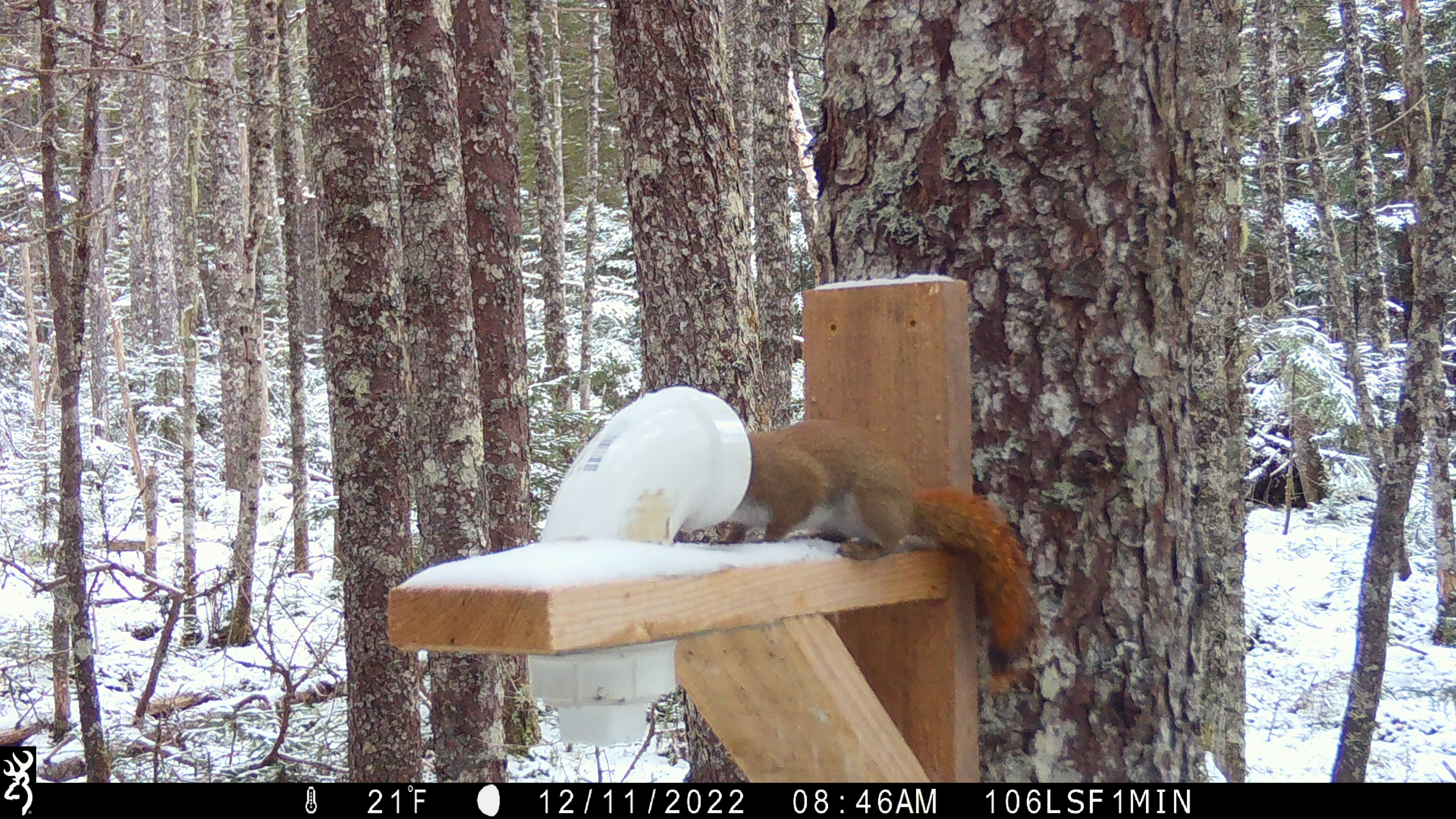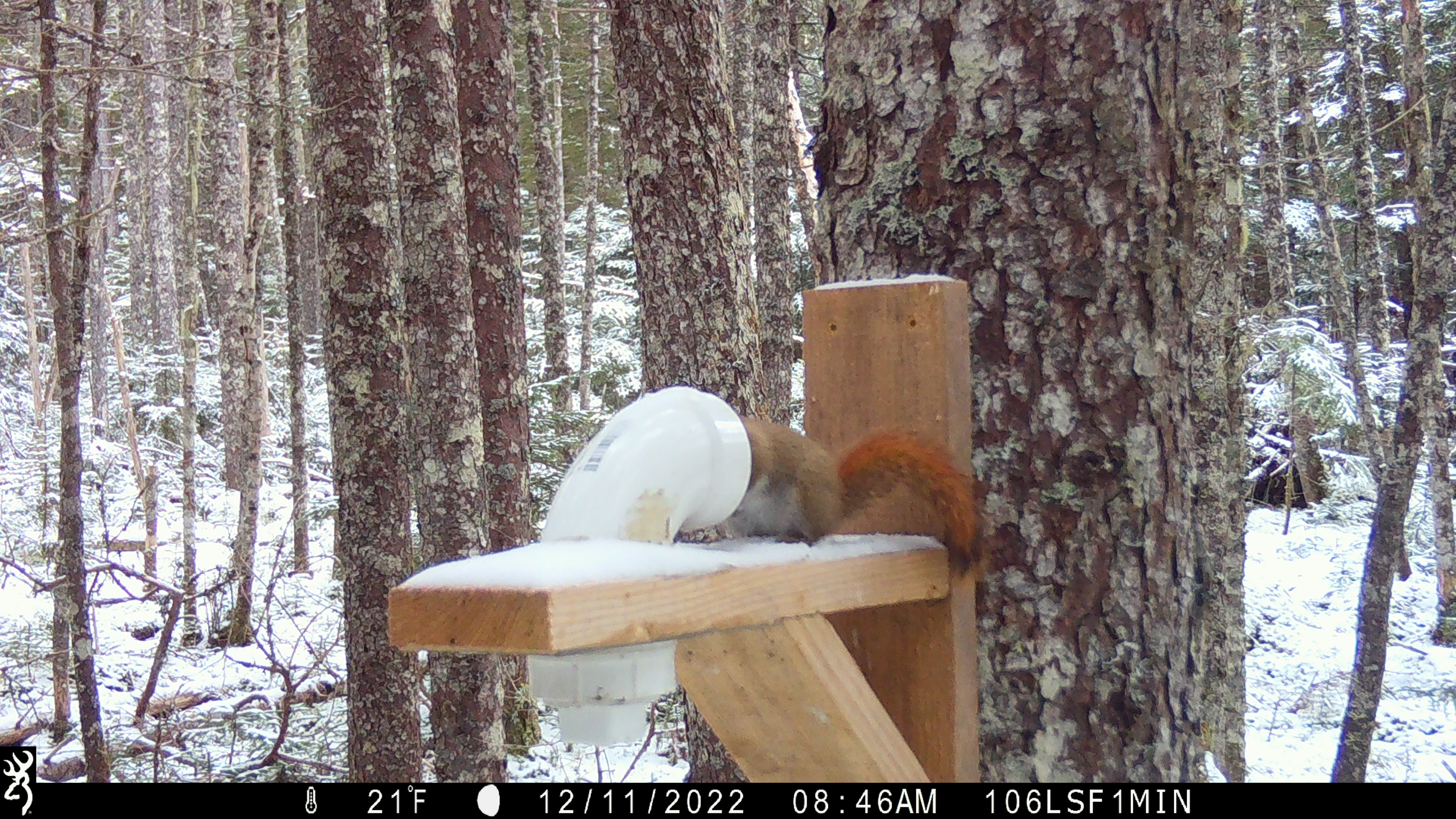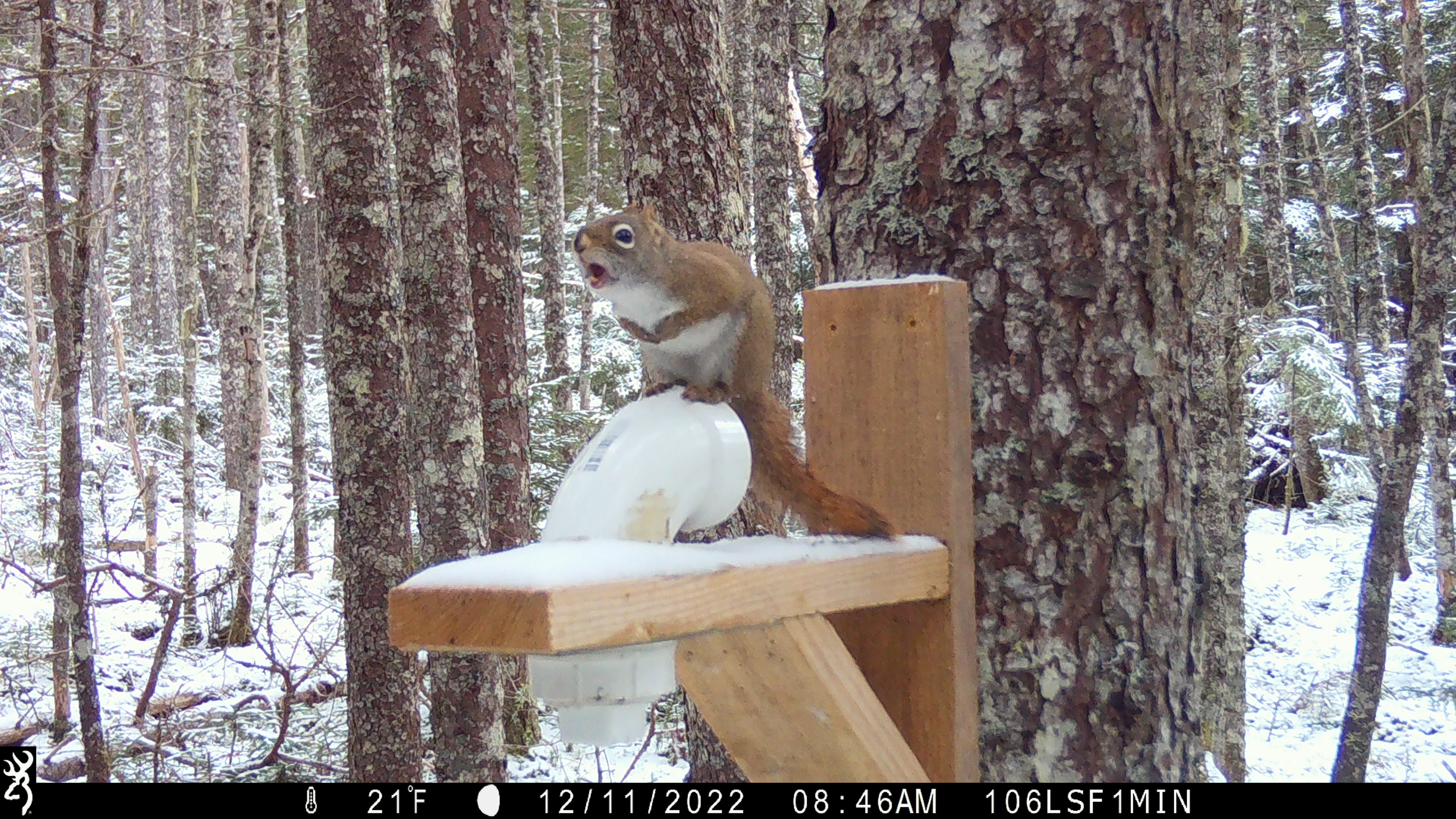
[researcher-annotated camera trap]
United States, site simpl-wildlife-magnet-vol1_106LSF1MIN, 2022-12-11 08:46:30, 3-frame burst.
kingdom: Animalia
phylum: Chordata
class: Mammalia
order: Rodentia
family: Sciuridae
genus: Tamiasciurus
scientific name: Tamiasciurus hudsonicus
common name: red squirrel